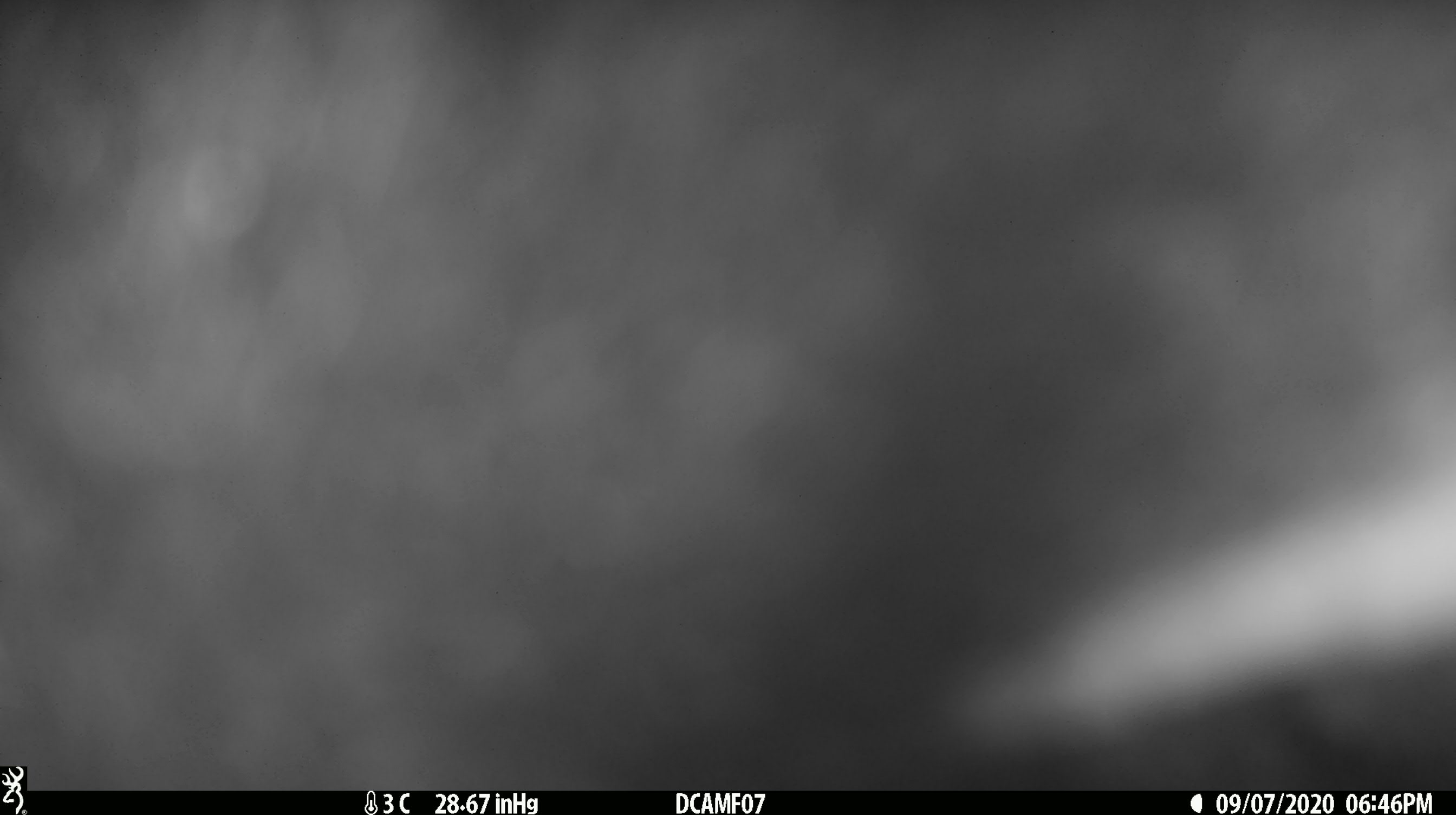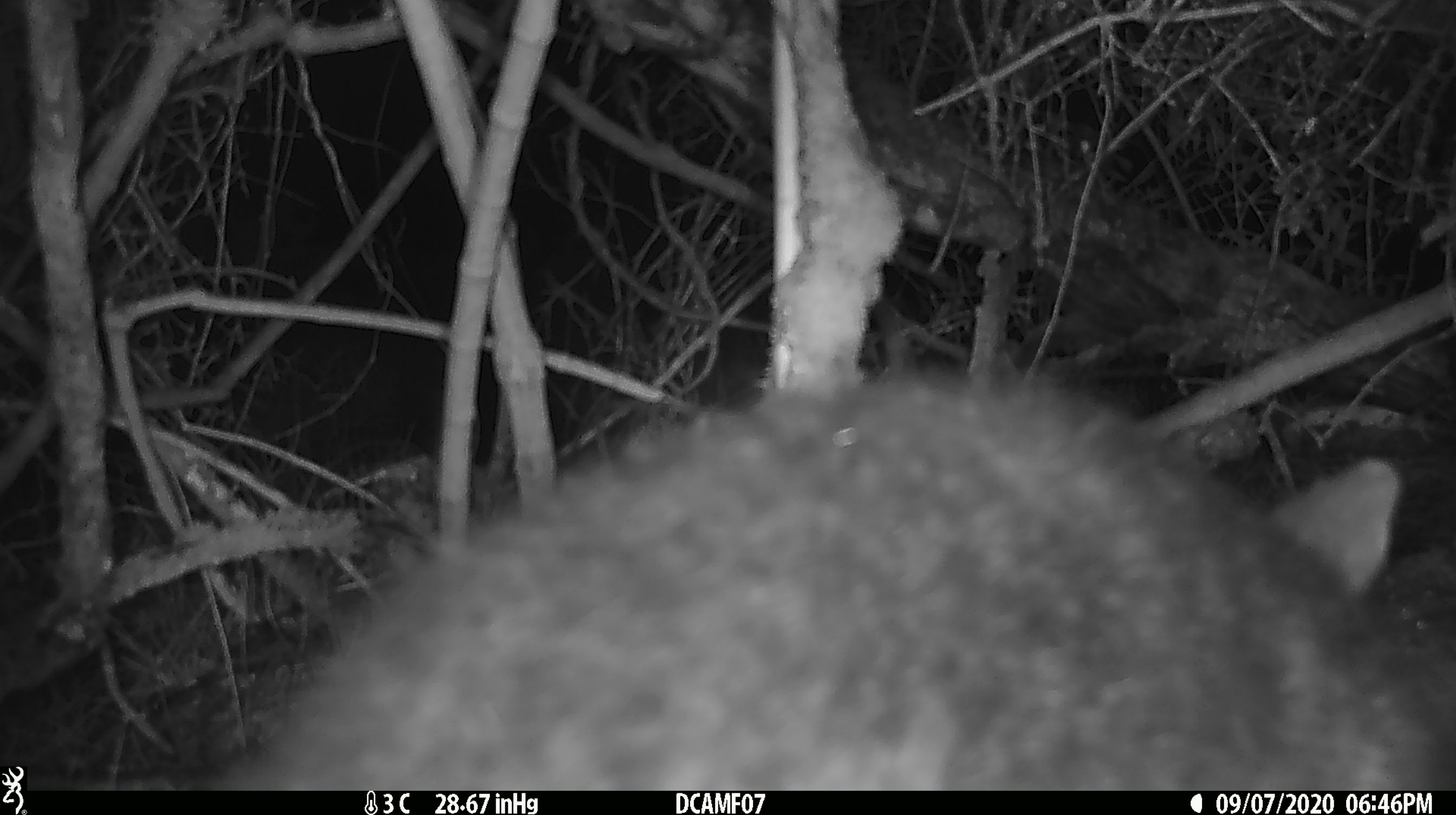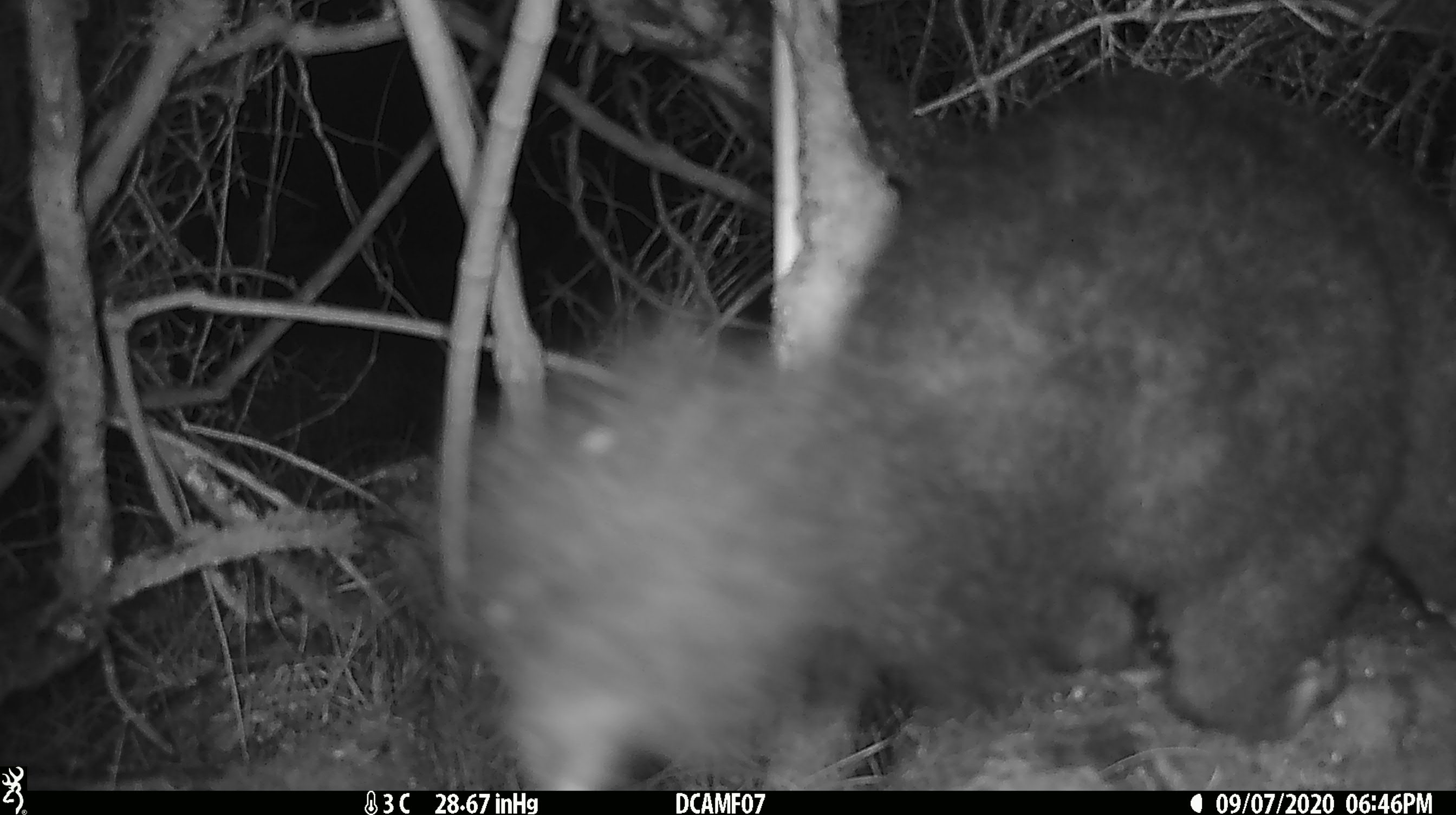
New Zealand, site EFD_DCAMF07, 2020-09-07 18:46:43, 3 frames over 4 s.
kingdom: Animalia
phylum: Chordata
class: Mammalia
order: Diprotodontia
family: Phalangeridae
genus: Trichosurus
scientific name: Trichosurus vulpecula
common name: common brushtail possum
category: possum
Possum (common brushtail possum) (Trichosurus vulpecula).